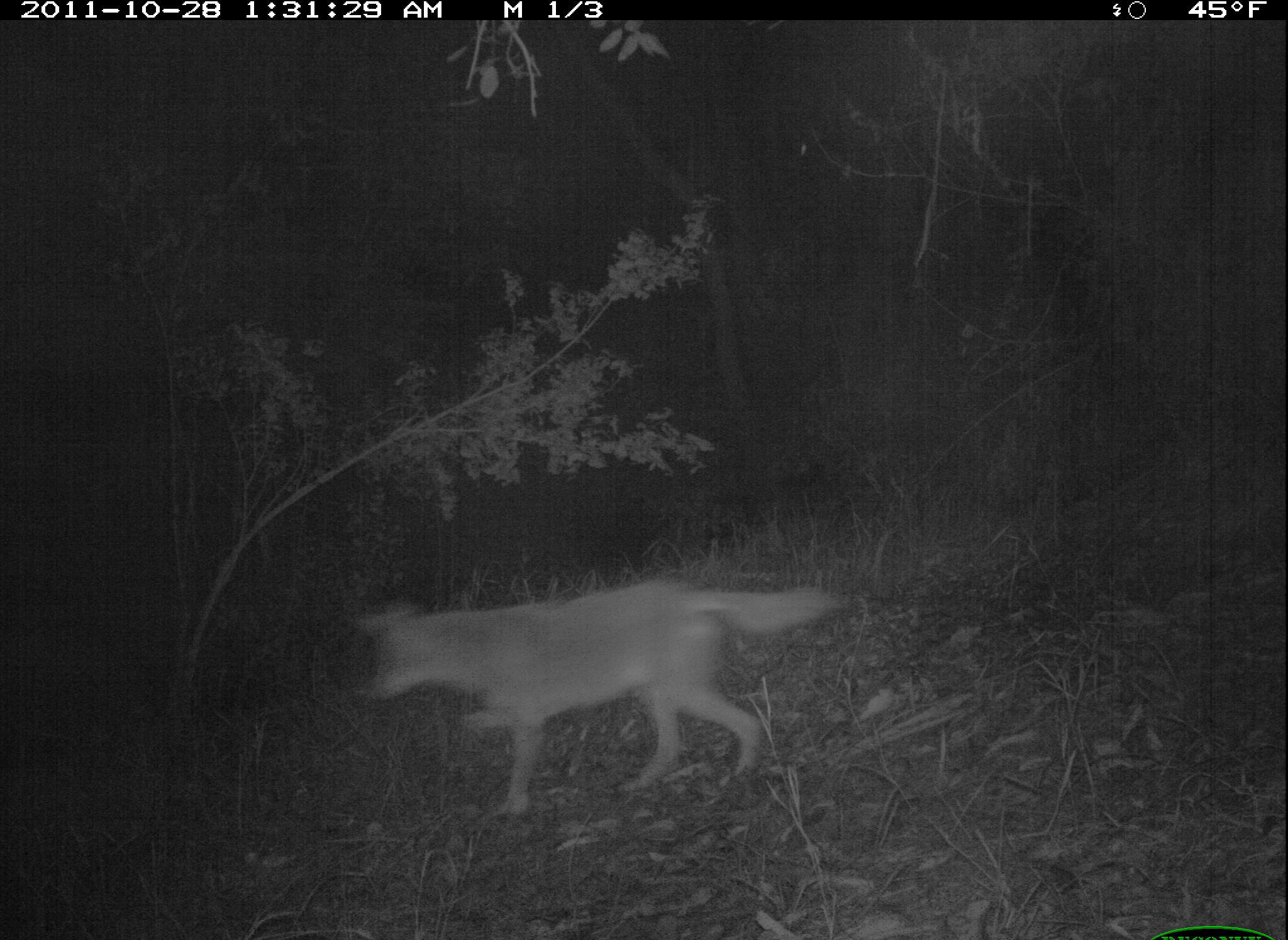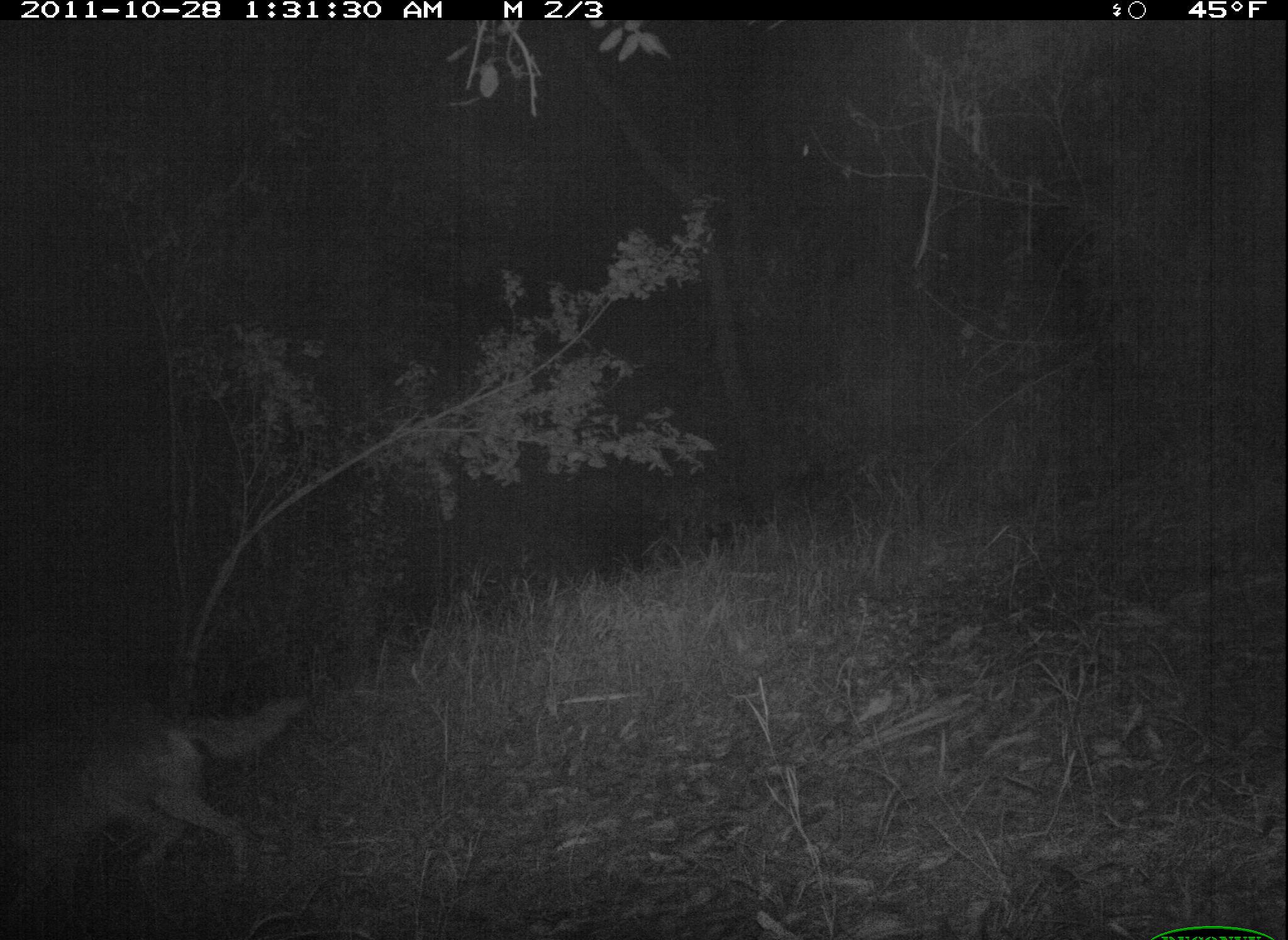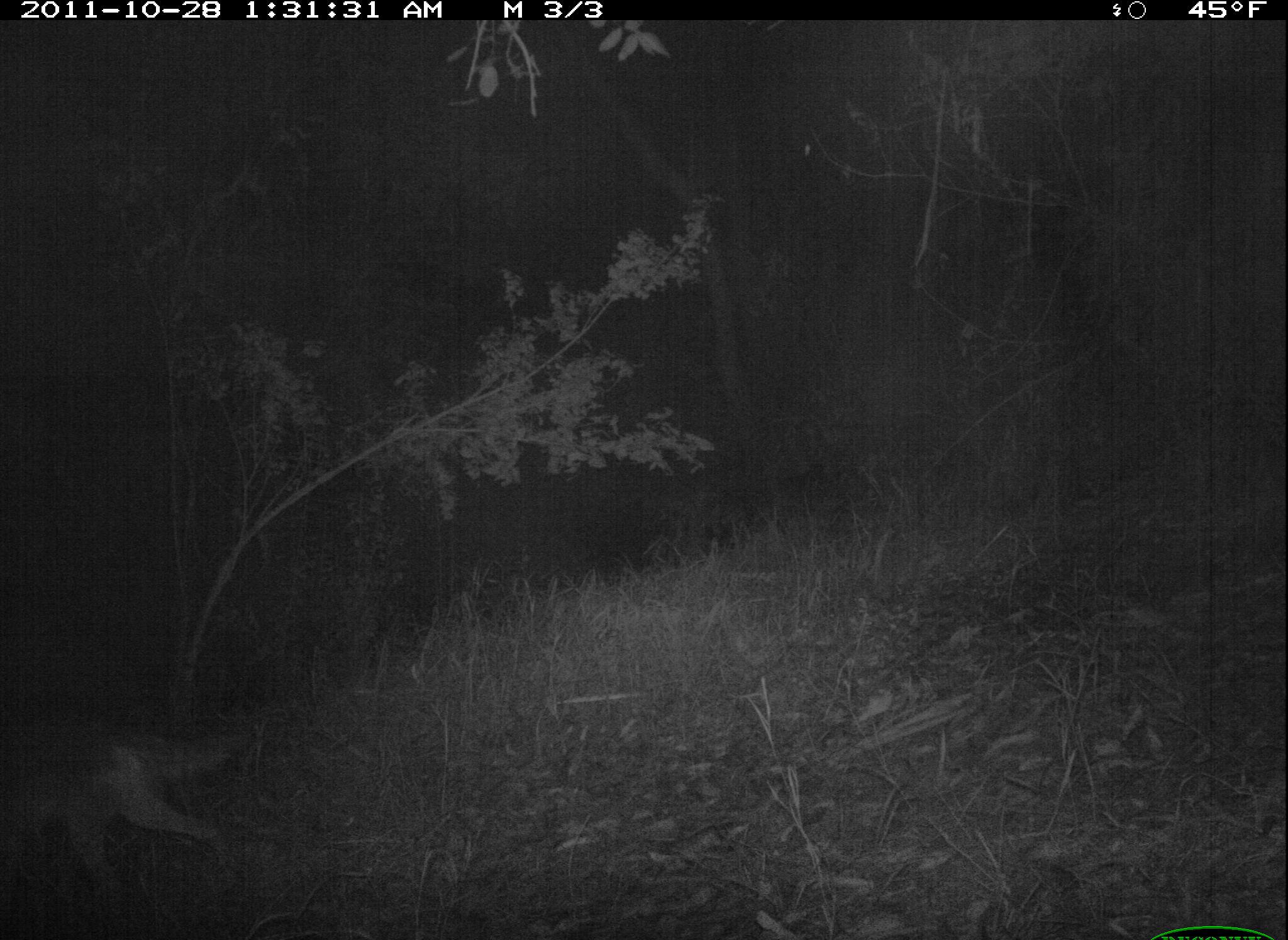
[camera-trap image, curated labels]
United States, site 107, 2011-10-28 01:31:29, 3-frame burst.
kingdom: Animalia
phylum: Chordata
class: Mammalia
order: Carnivora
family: Canidae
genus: Canis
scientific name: Canis latrans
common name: coyote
Coyote (Canis latrans).